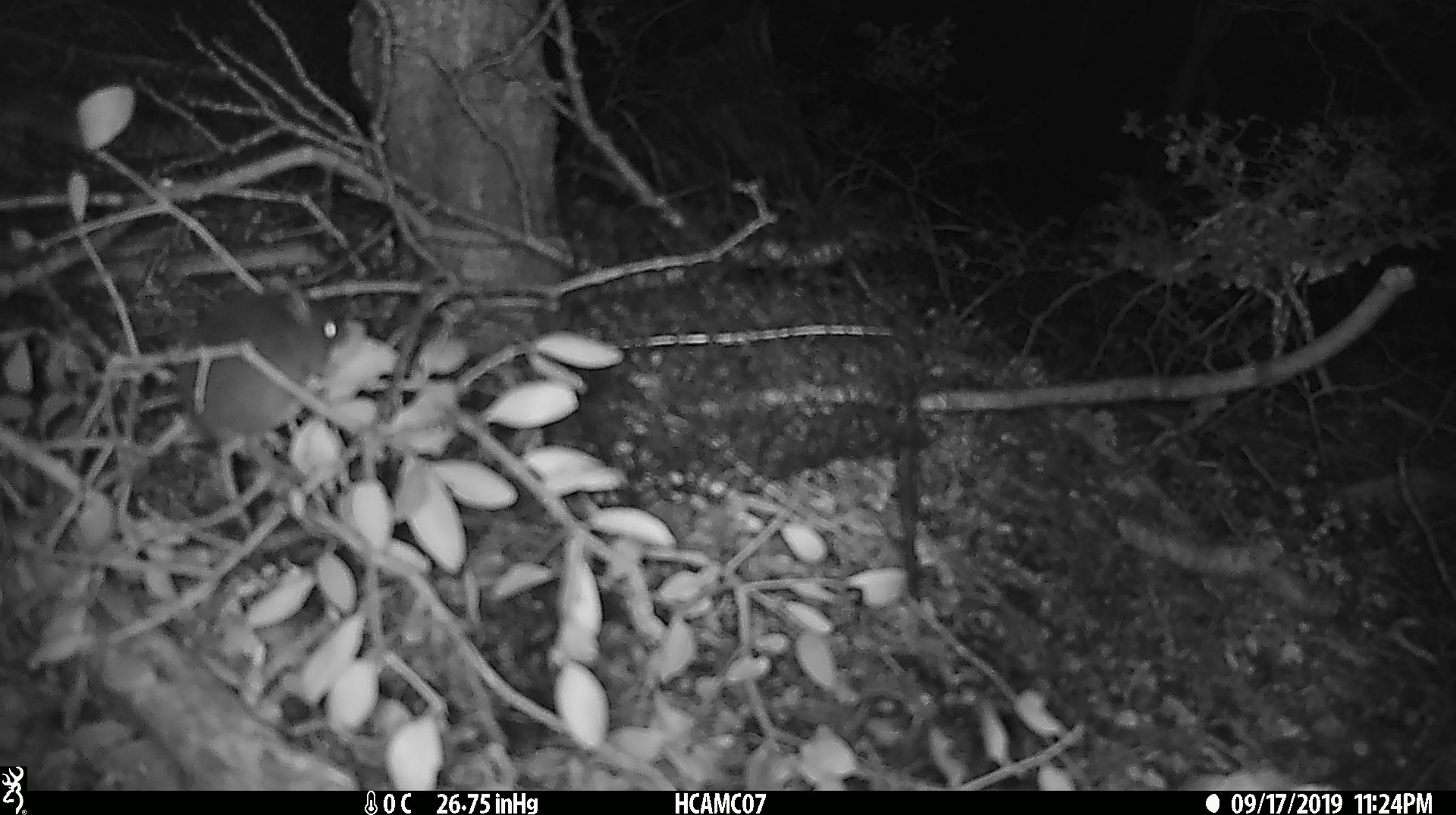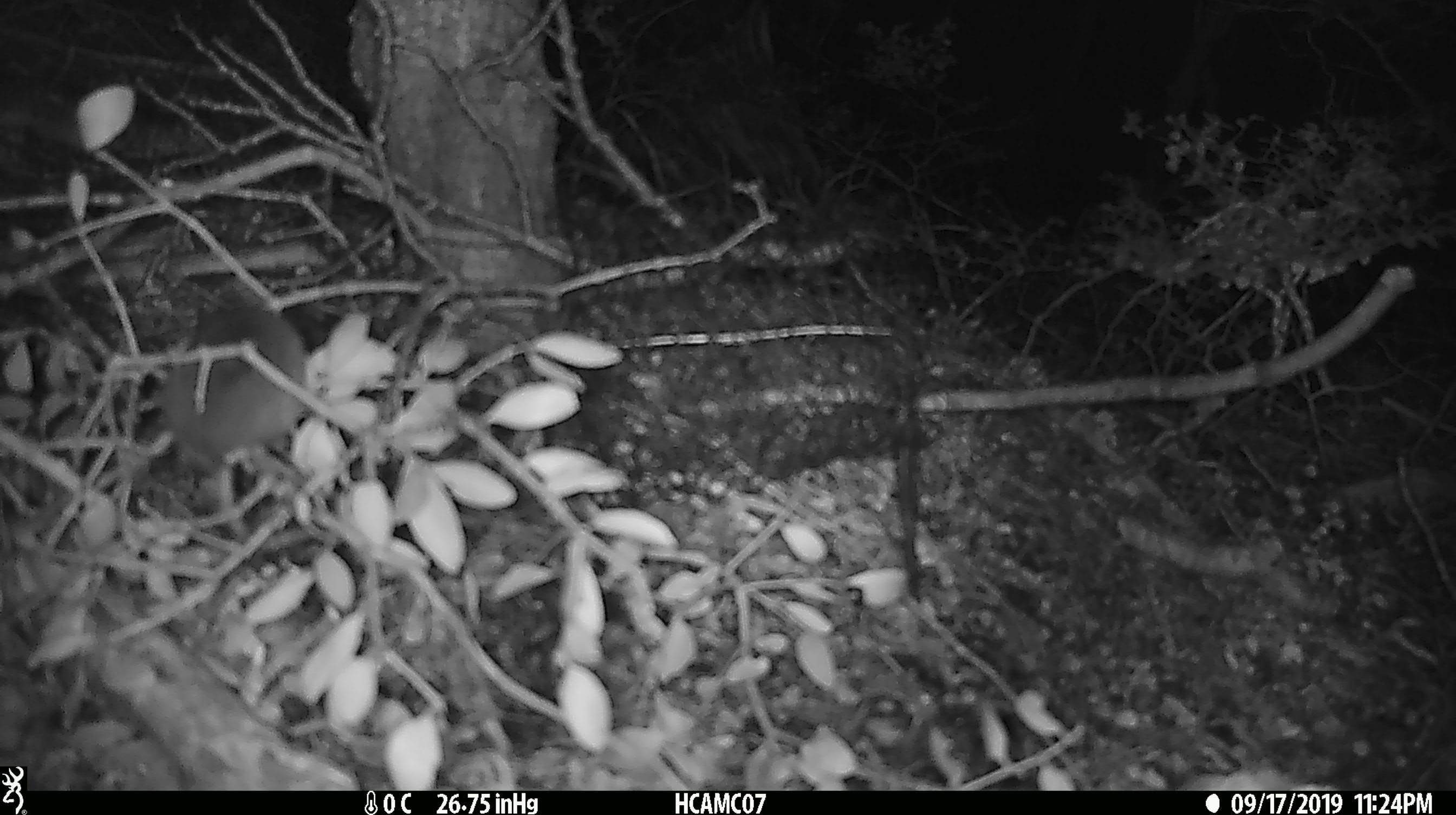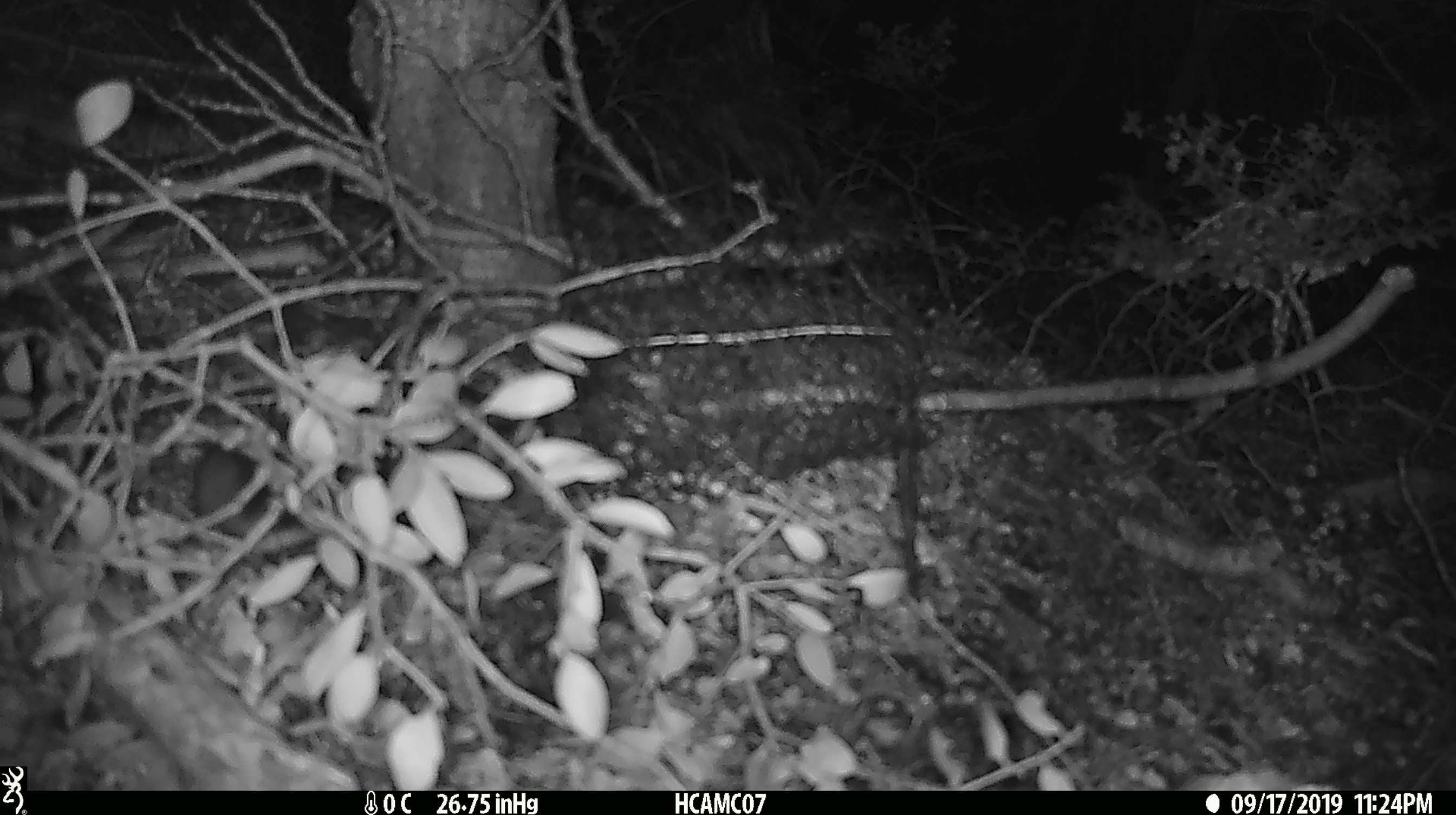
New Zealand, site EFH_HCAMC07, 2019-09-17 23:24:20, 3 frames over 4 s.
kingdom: Animalia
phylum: Chordata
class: Mammalia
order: Rodentia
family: Muridae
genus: Mus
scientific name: Mus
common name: mouse